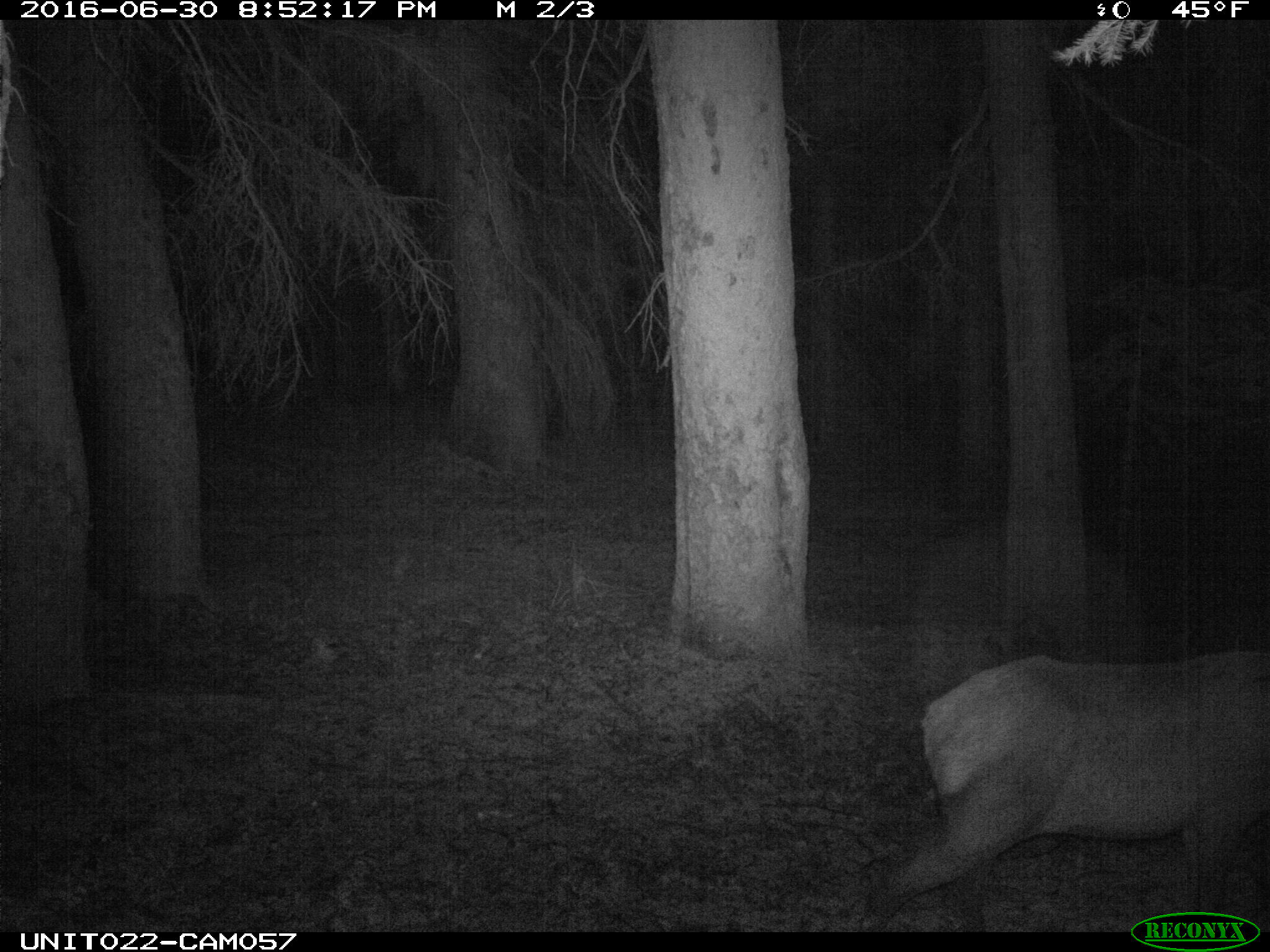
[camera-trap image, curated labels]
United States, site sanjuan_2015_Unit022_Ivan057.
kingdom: Animalia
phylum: Chordata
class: Mammalia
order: Artiodactyla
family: Cervidae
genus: Cervus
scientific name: Cervus elaphus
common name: red deer